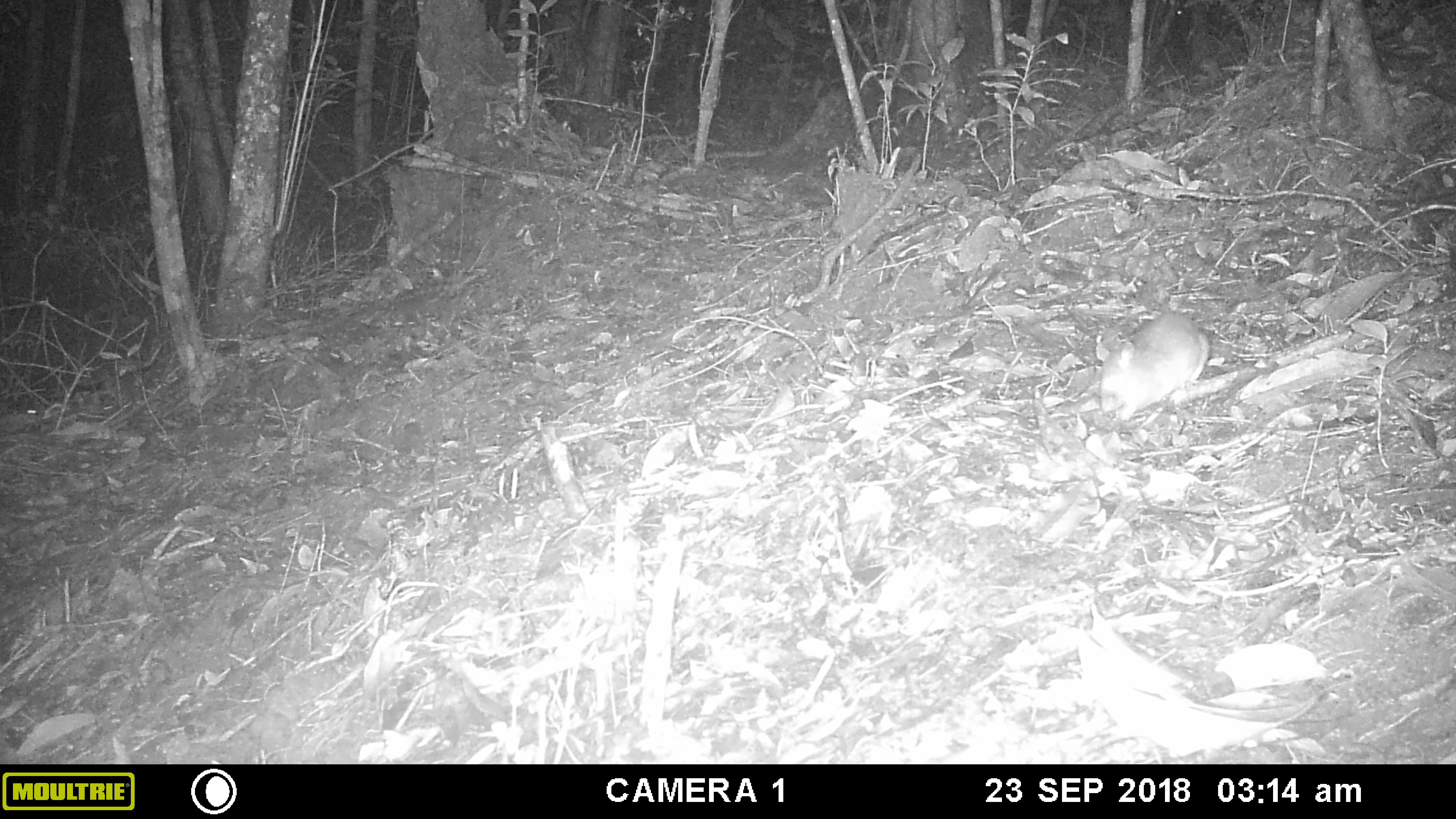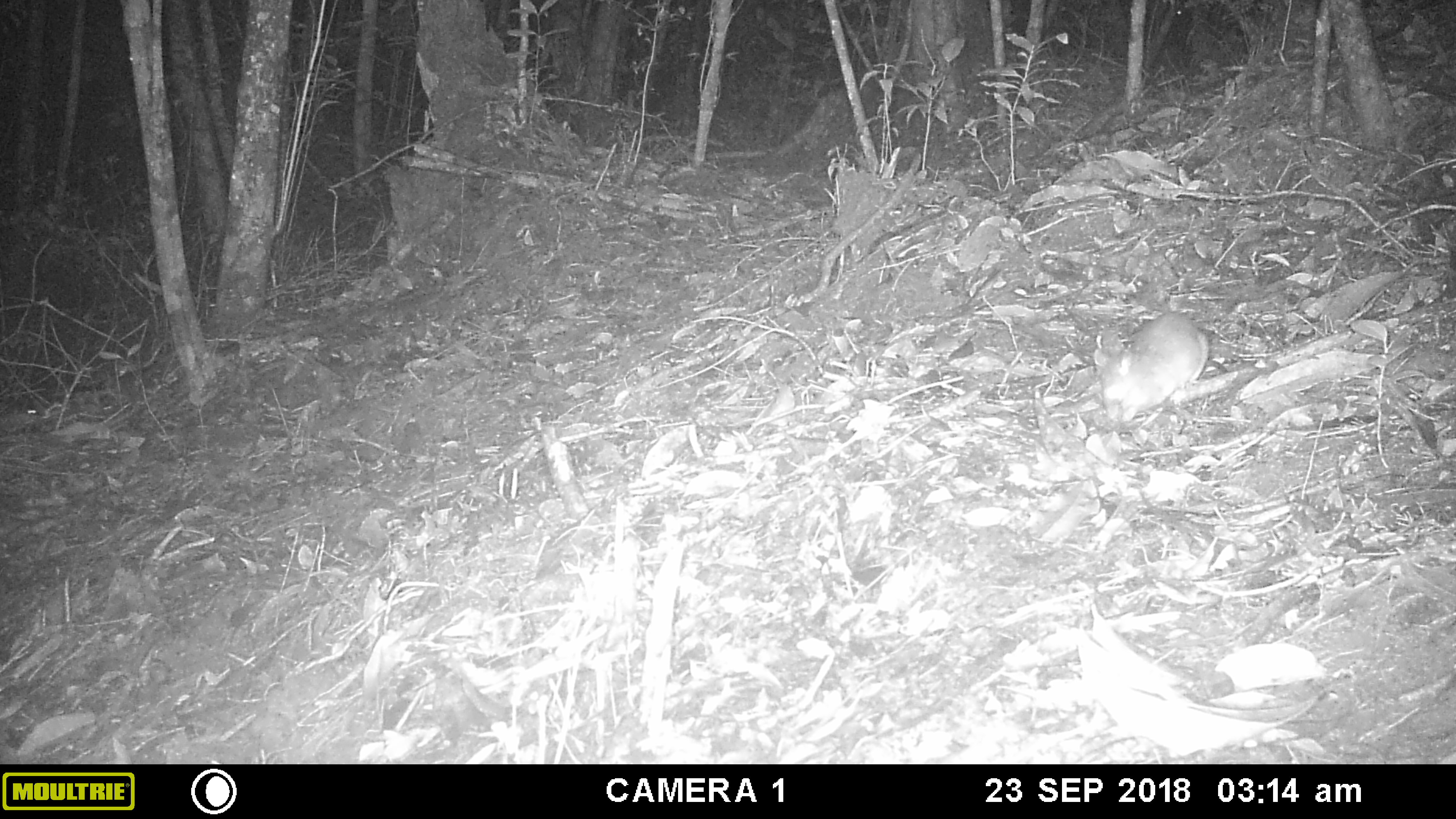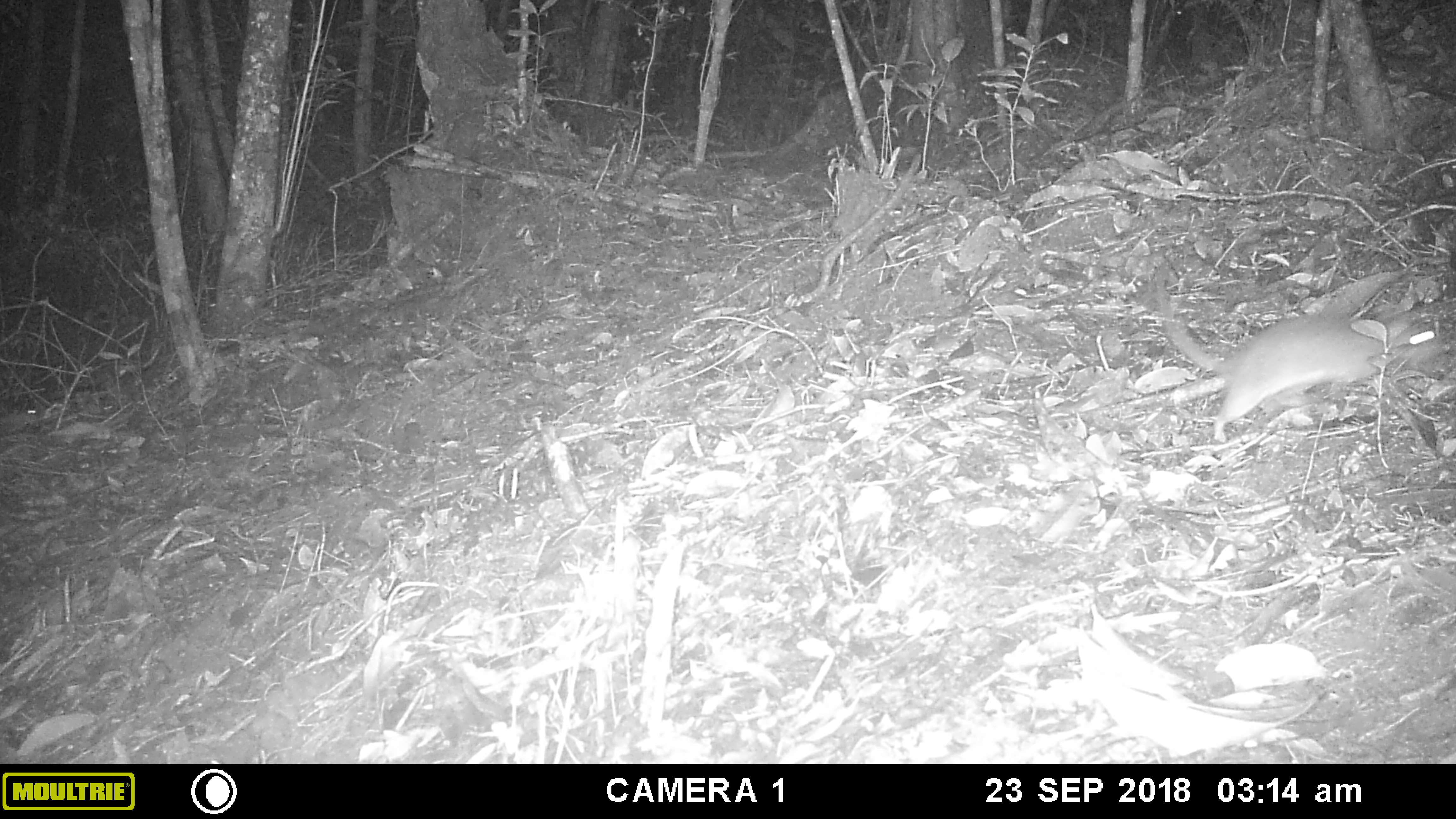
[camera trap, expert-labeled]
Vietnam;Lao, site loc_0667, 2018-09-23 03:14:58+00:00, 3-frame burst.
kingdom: Animalia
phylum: Chordata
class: Mammalia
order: Rodentia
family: Muridae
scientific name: Muridae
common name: old-world mice and rats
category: unidentified murid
Unidentified murid (old-world mice and rats) (Muridae). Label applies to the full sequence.